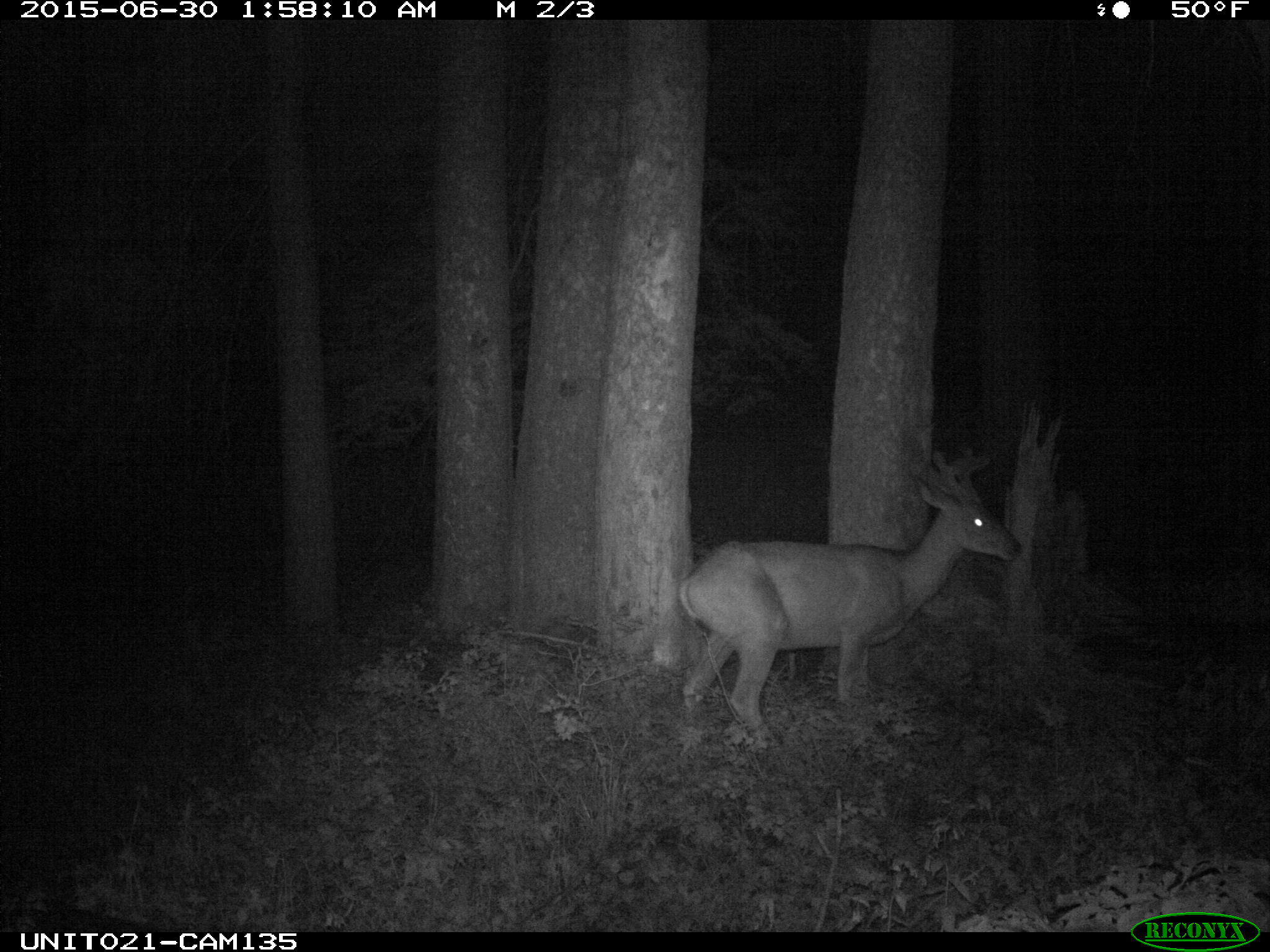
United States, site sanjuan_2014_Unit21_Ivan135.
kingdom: Animalia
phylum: Chordata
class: Mammalia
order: Artiodactyla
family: Cervidae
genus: Odocoileus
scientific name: Odocoileus hemionus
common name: mule deer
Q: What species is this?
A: Odocoileus hemionus (mule deer).